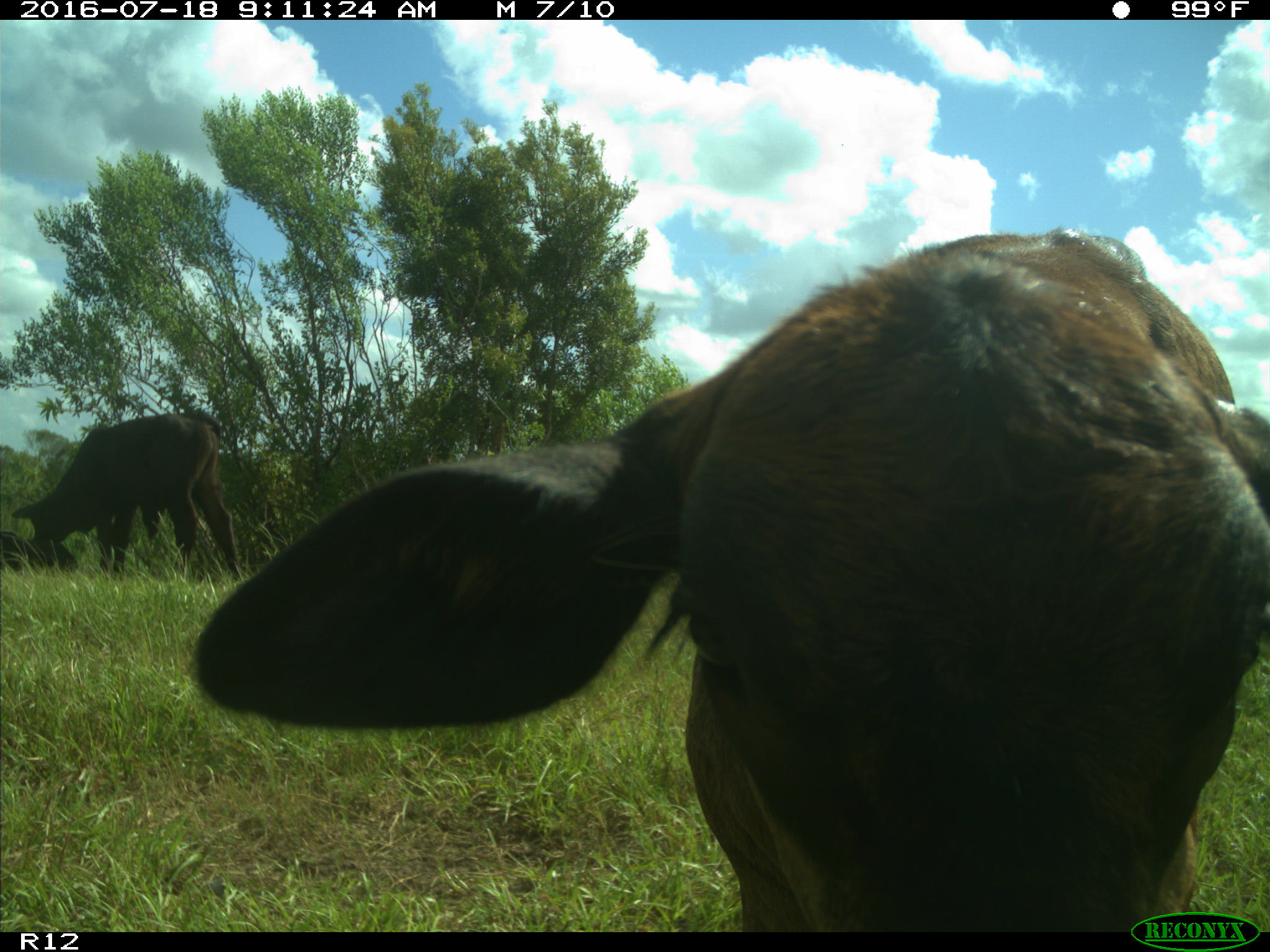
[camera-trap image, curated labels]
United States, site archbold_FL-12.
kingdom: Animalia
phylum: Chordata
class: Mammalia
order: Artiodactyla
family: Bovidae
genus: Bos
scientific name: Bos taurus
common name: domestic cow